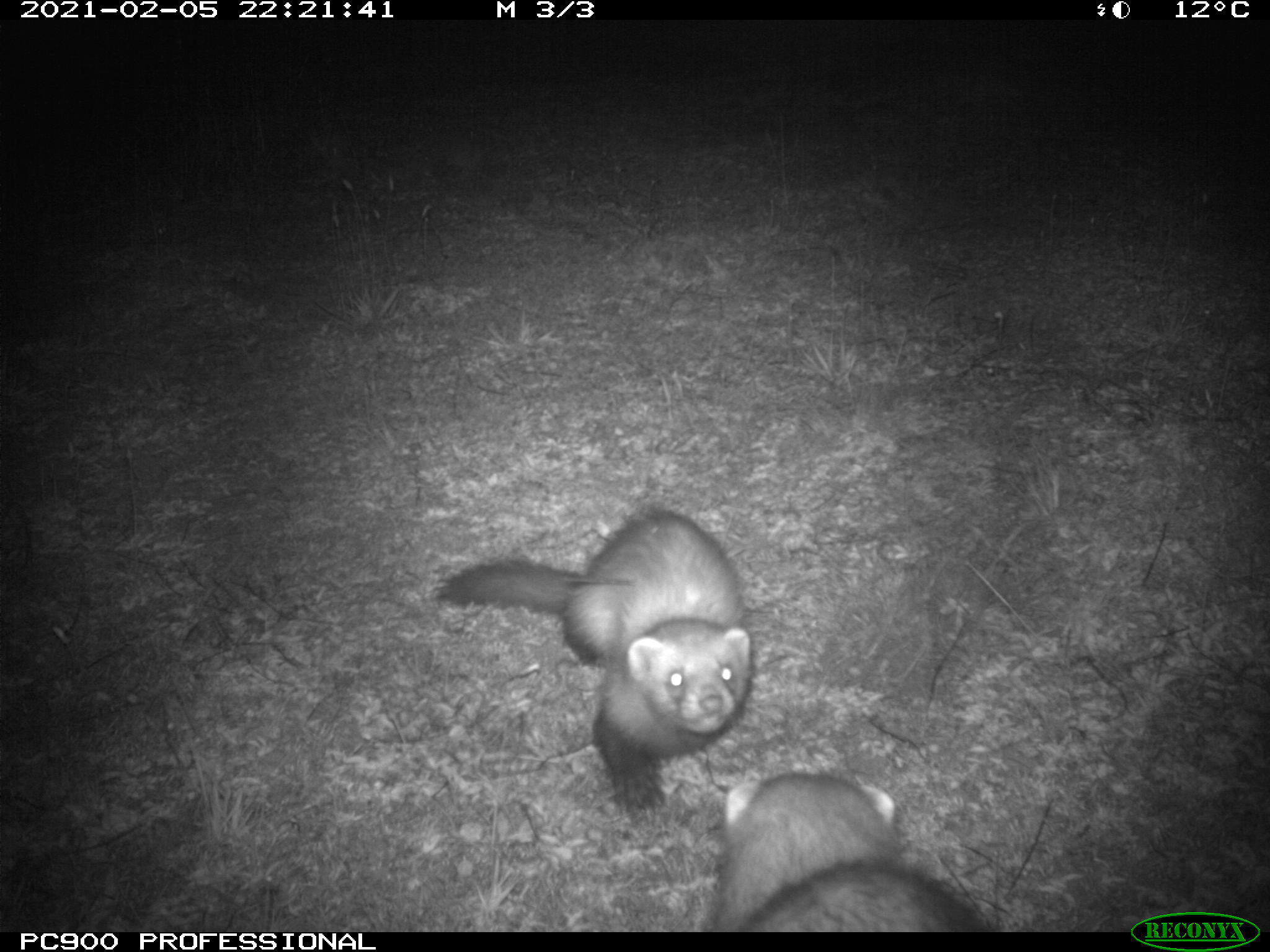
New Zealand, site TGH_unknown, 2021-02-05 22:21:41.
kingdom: Animalia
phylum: Chordata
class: Mammalia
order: Carnivora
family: Mustelidae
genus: Mustela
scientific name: Mustela furo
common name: ferret